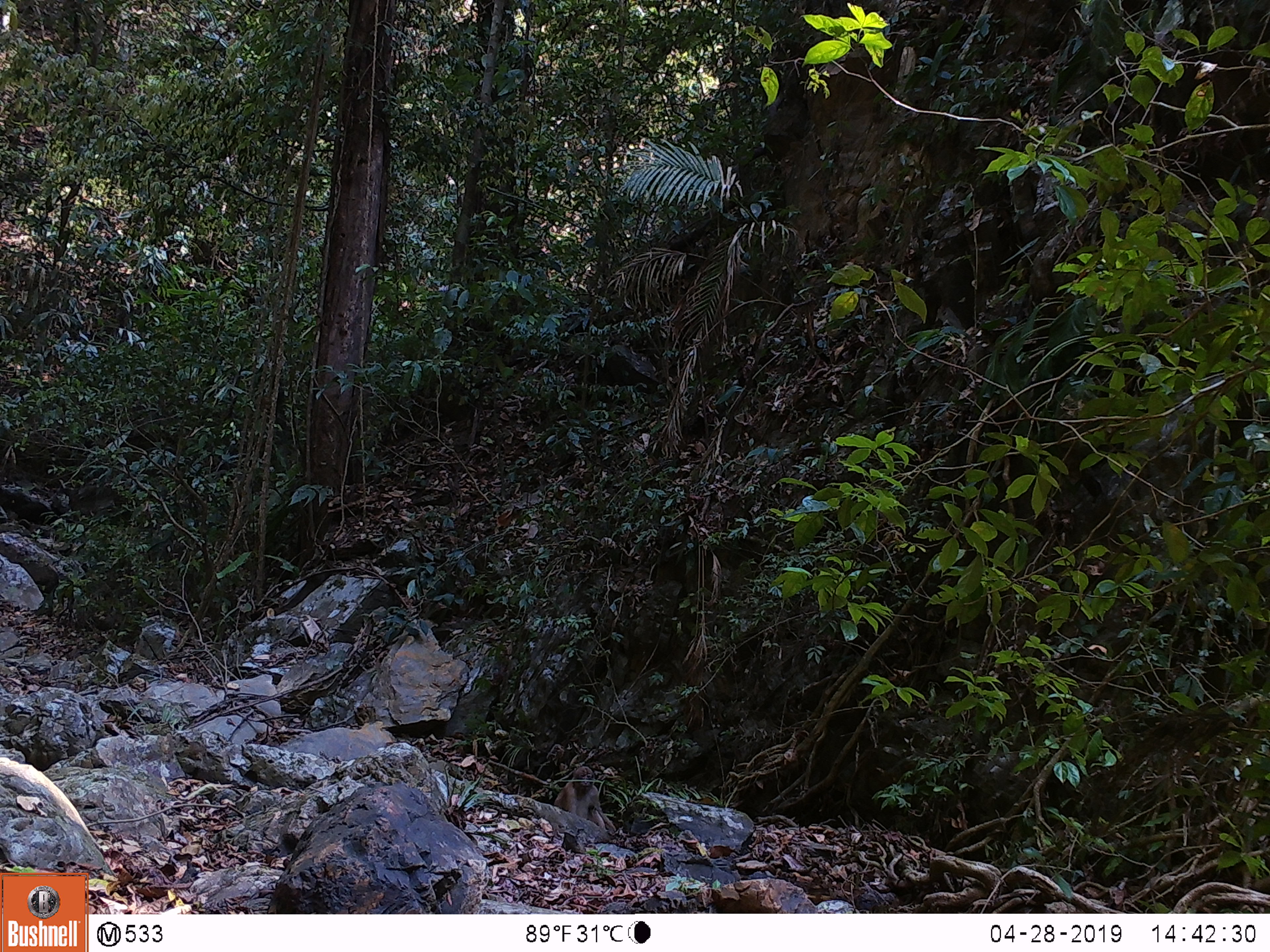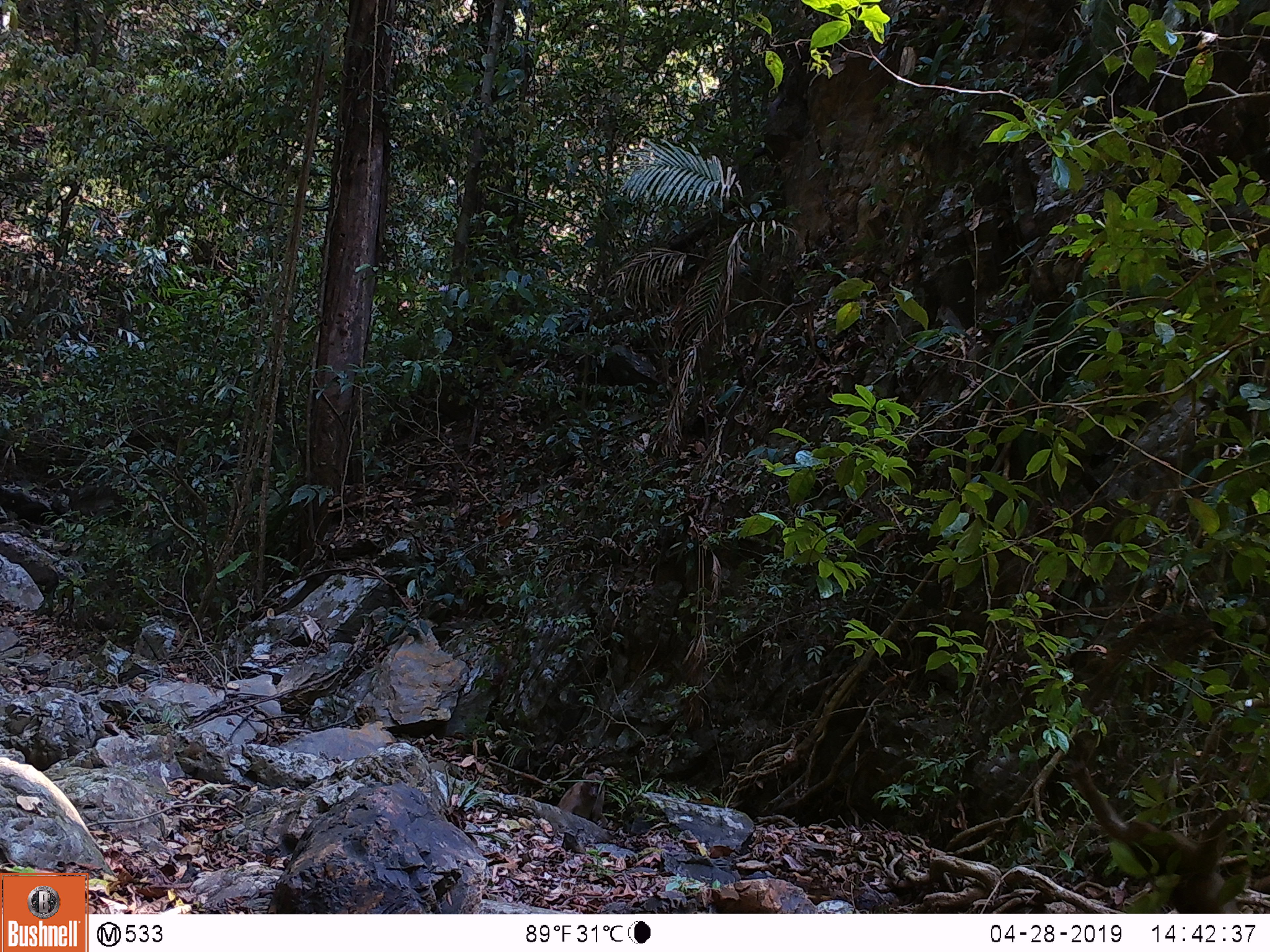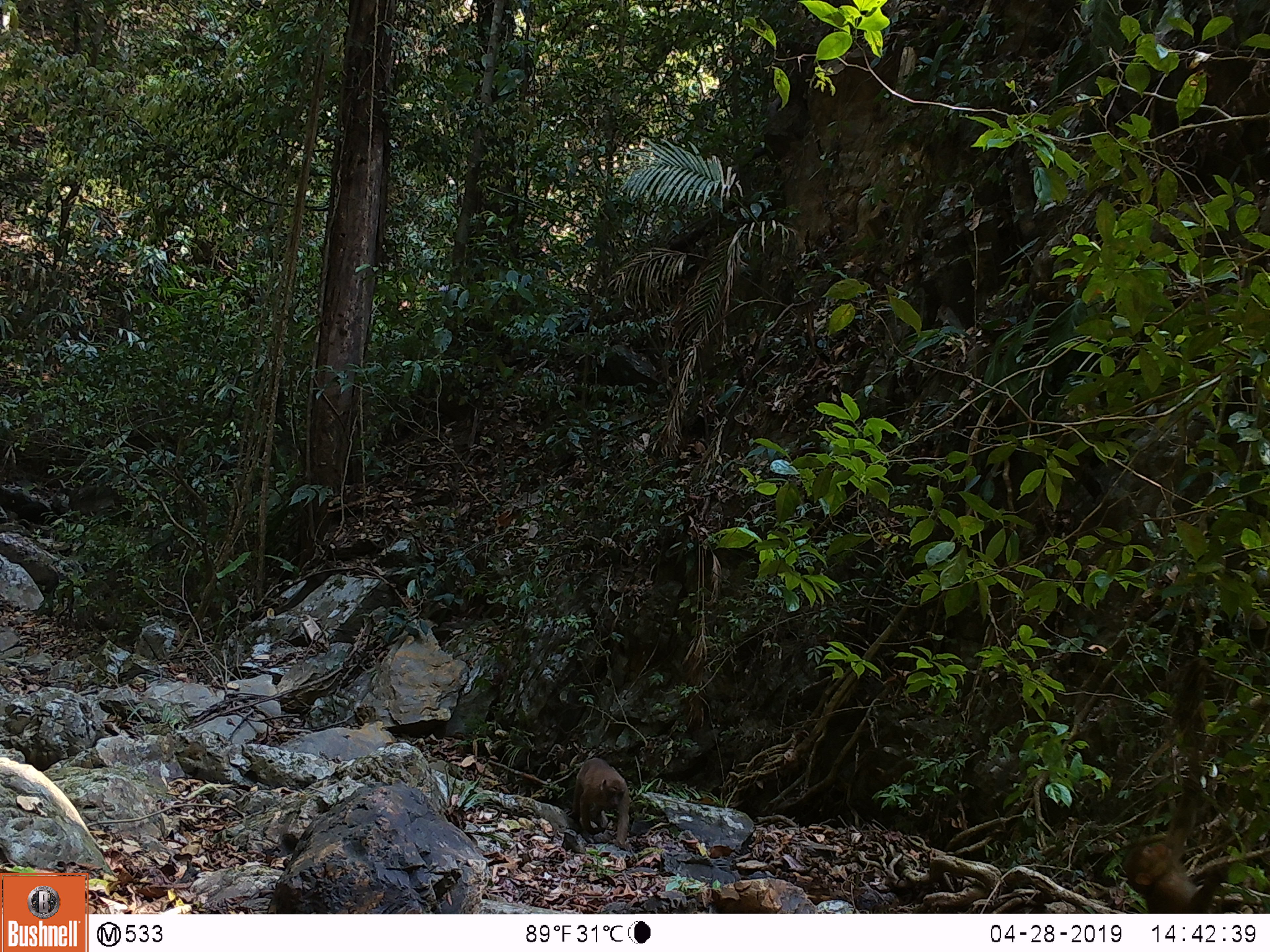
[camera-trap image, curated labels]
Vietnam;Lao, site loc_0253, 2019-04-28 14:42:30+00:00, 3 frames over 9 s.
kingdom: Animalia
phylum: Chordata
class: Mammalia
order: Primates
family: Cercopithecidae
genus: Macaca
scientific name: Macaca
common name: macaques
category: assam or rhesus macaque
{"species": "assam or rhesus macaque (macaques) (Macaca)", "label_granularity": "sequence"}